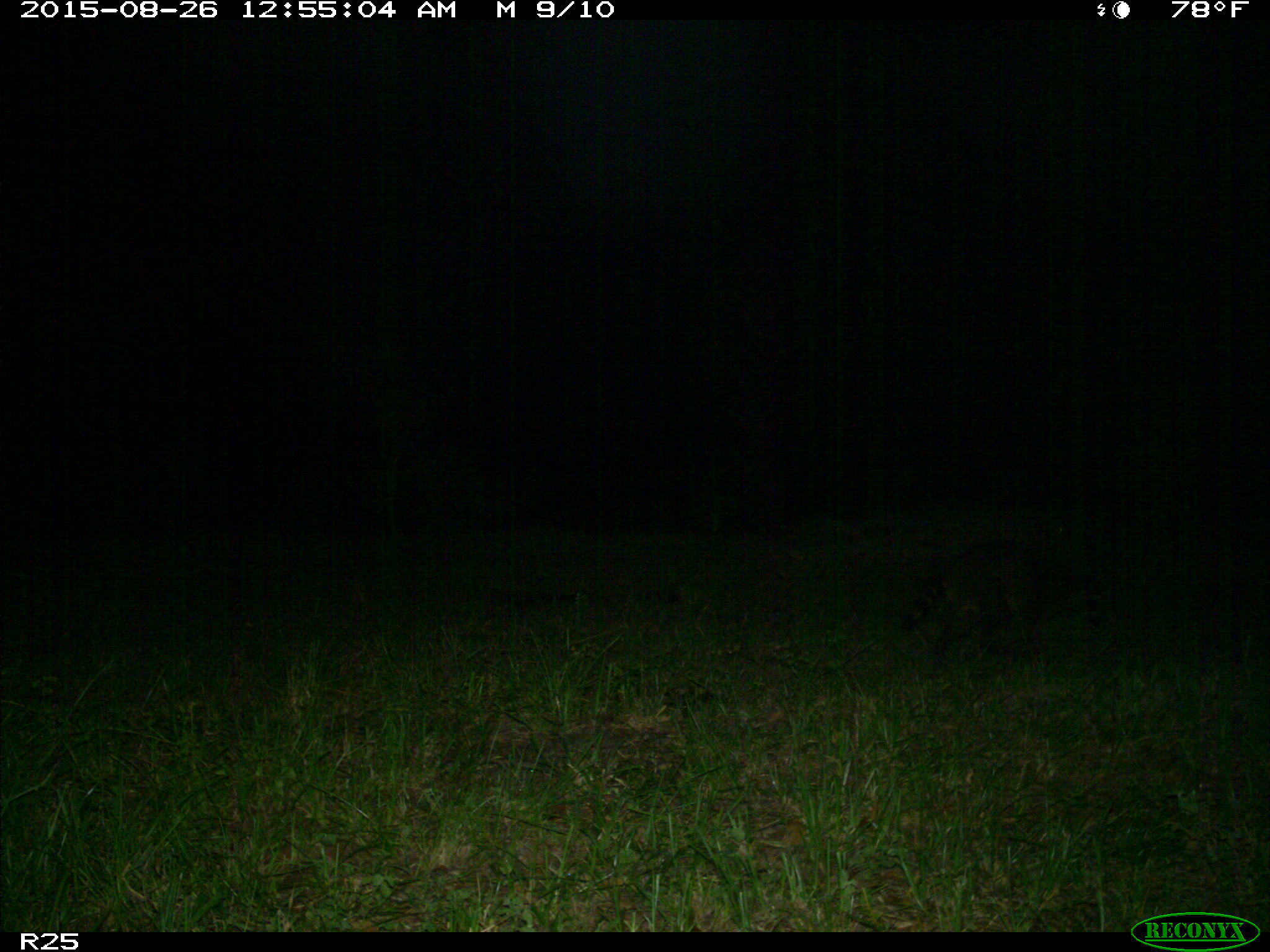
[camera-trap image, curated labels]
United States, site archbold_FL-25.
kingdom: Animalia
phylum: Chordata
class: Mammalia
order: Carnivora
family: Procyonidae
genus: Procyon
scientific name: Procyon lotor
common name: common raccoon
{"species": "Procyon lotor (common raccoon)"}